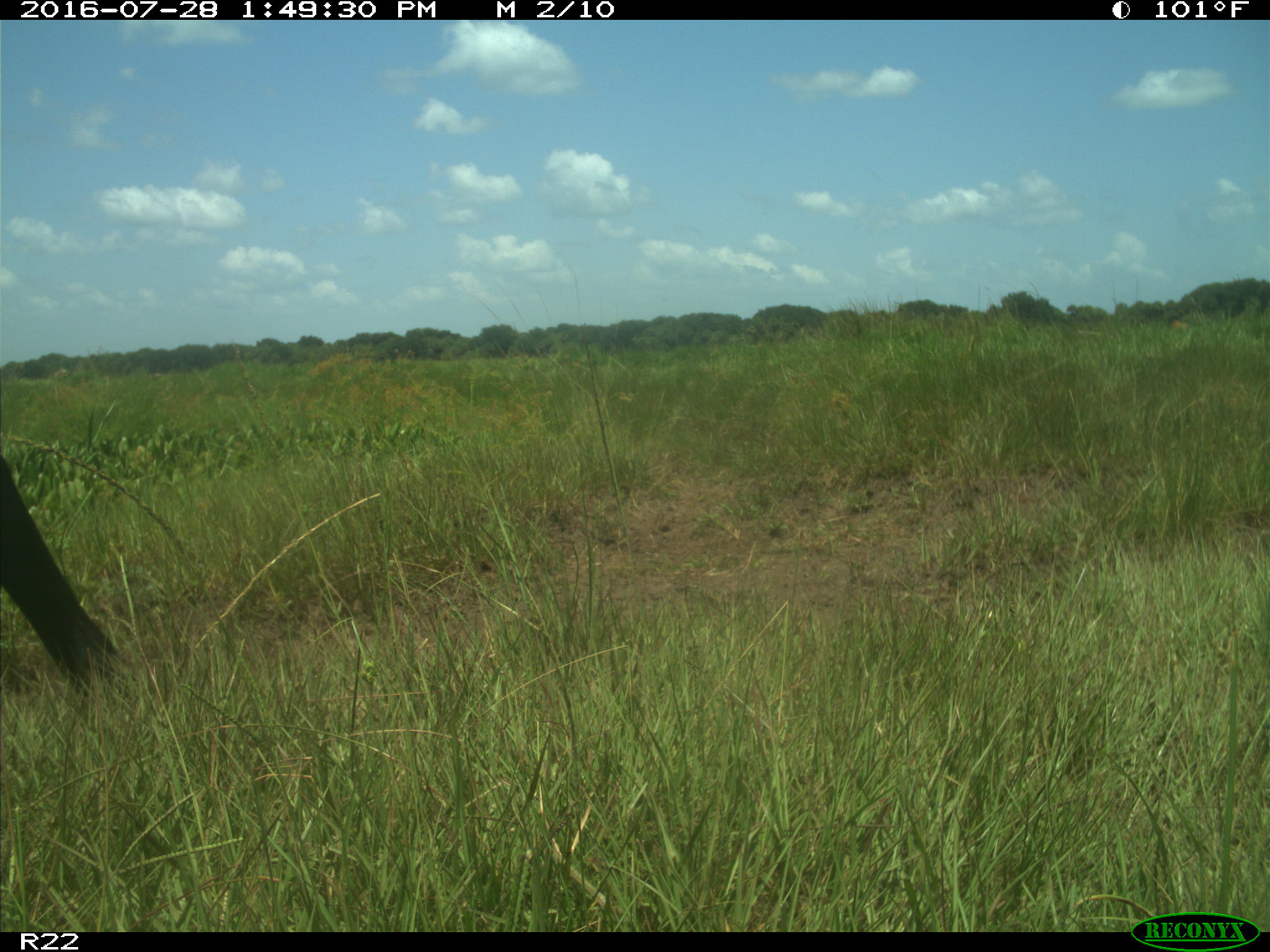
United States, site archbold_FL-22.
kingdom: Animalia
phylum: Chordata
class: Mammalia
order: Artiodactyla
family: Bovidae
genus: Bos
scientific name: Bos taurus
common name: domestic cow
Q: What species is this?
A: Bos taurus (domestic cow).